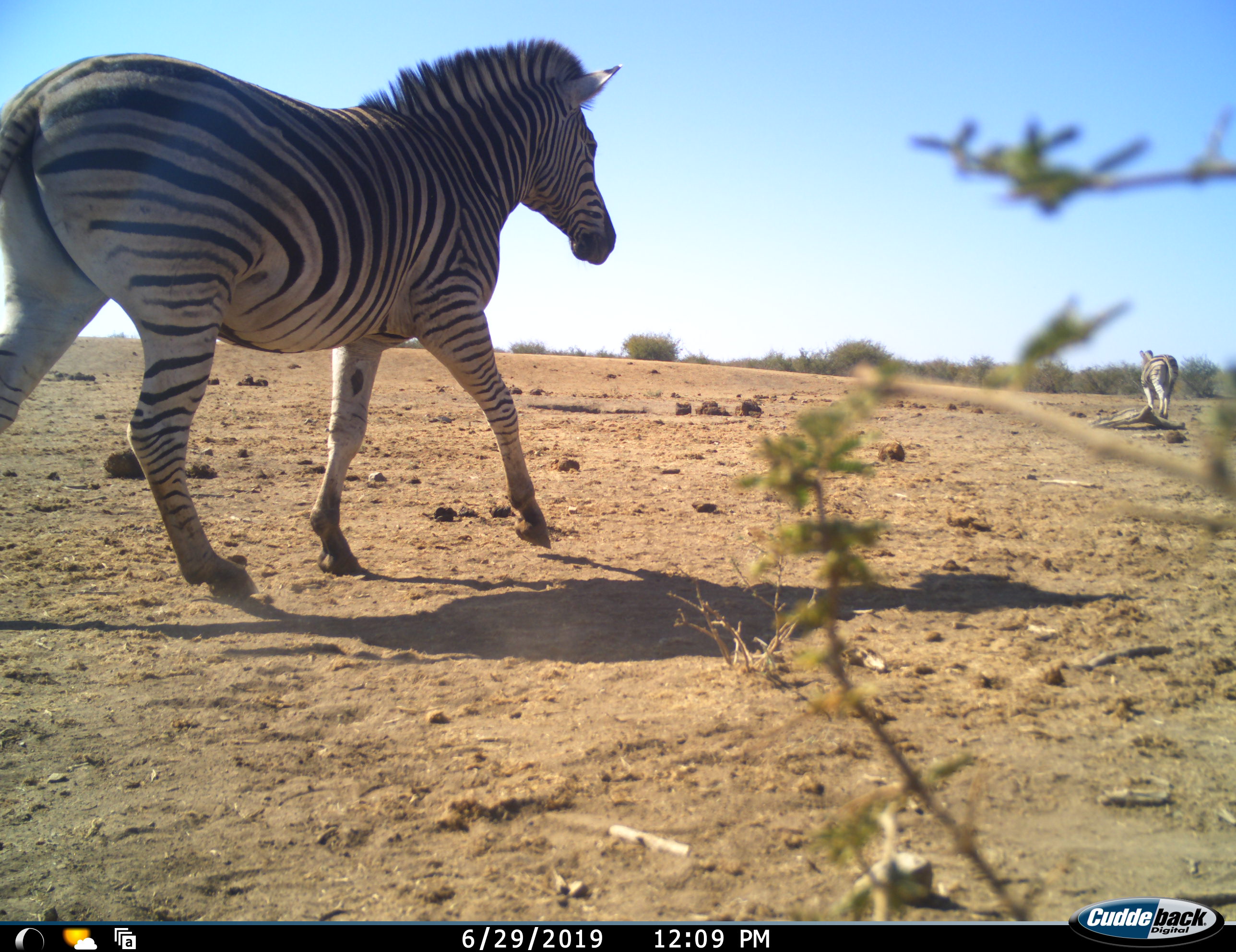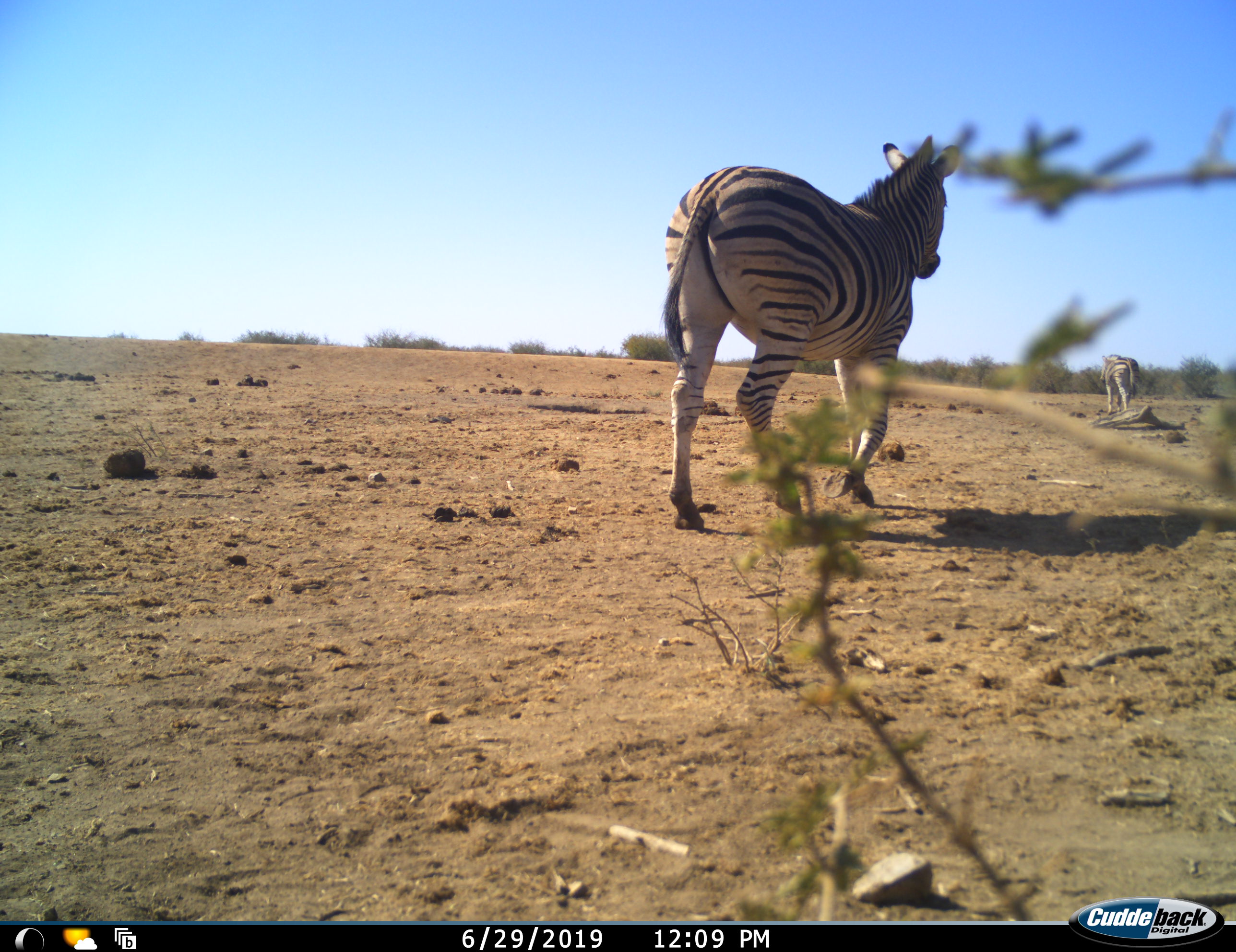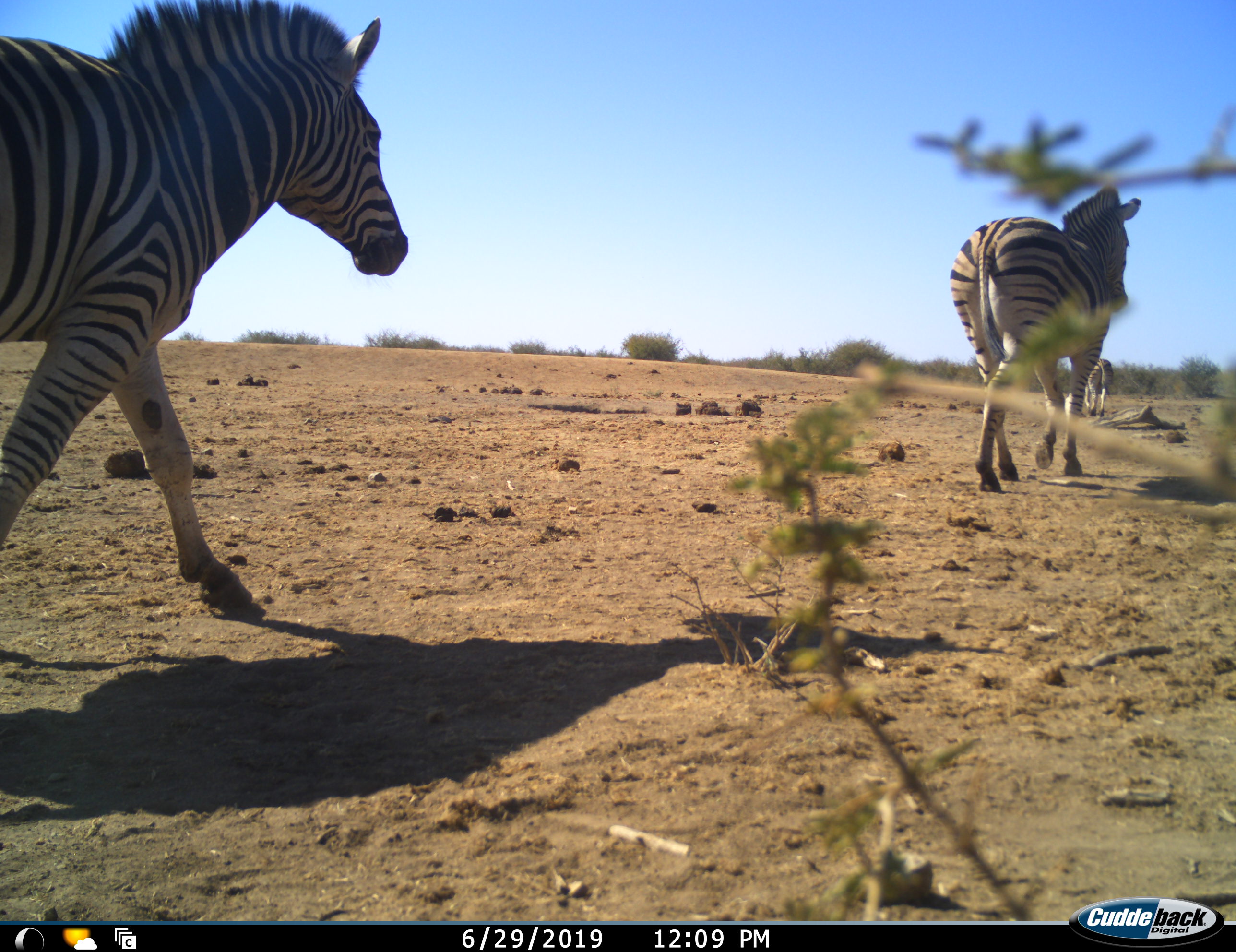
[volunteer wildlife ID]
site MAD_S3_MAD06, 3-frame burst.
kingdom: Animalia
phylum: Chordata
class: Mammalia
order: Perissodactyla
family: Equidae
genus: Equus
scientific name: Equus quagga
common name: plains zebra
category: zebraplains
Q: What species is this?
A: Zebraplains (plains zebra) (Equus quagga).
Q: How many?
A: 3.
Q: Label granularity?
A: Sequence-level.